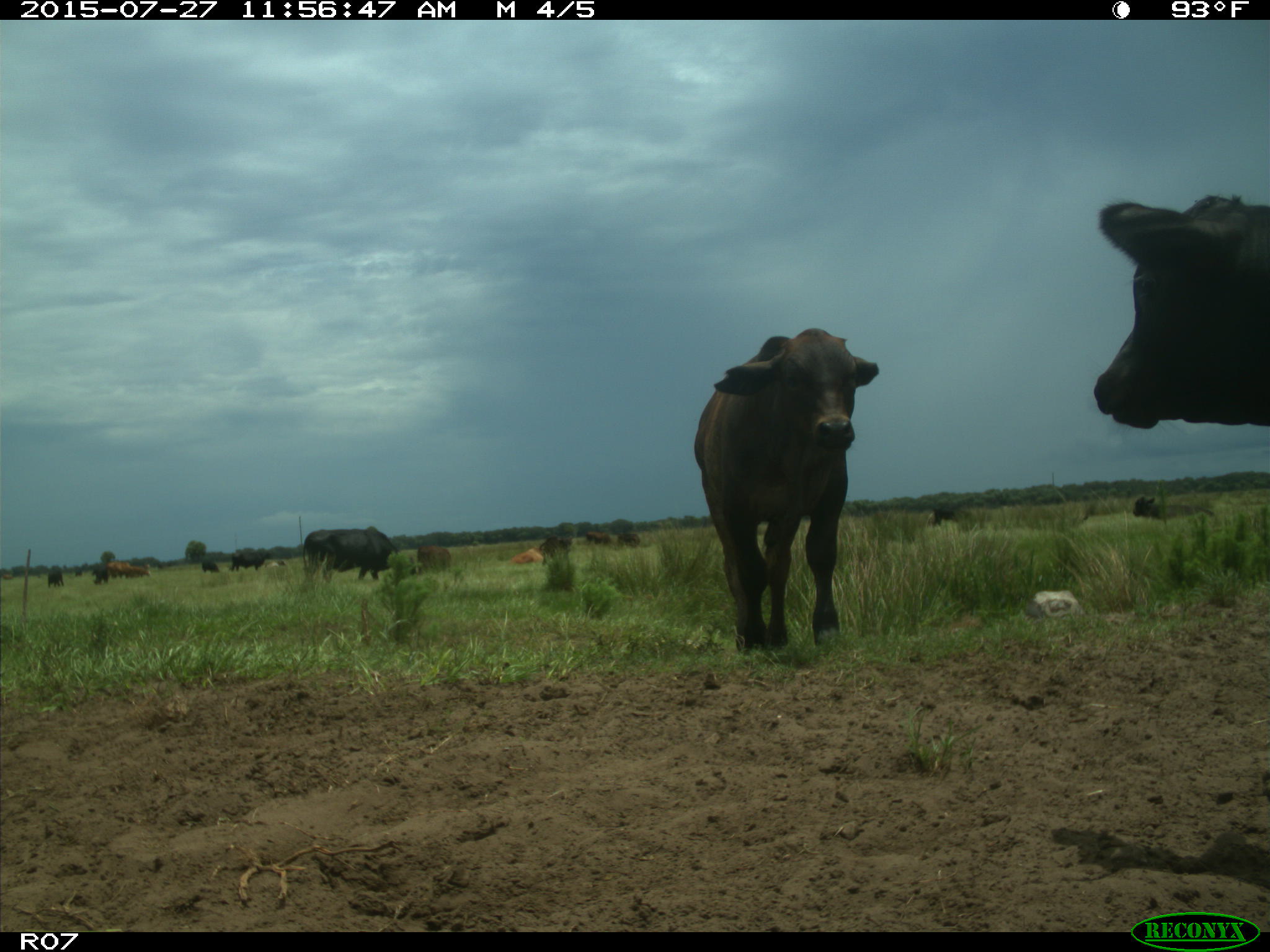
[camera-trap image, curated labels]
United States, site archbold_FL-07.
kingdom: Animalia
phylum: Chordata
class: Mammalia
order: Artiodactyla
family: Bovidae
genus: Bos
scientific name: Bos taurus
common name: domestic cow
Bos taurus (domestic cow).